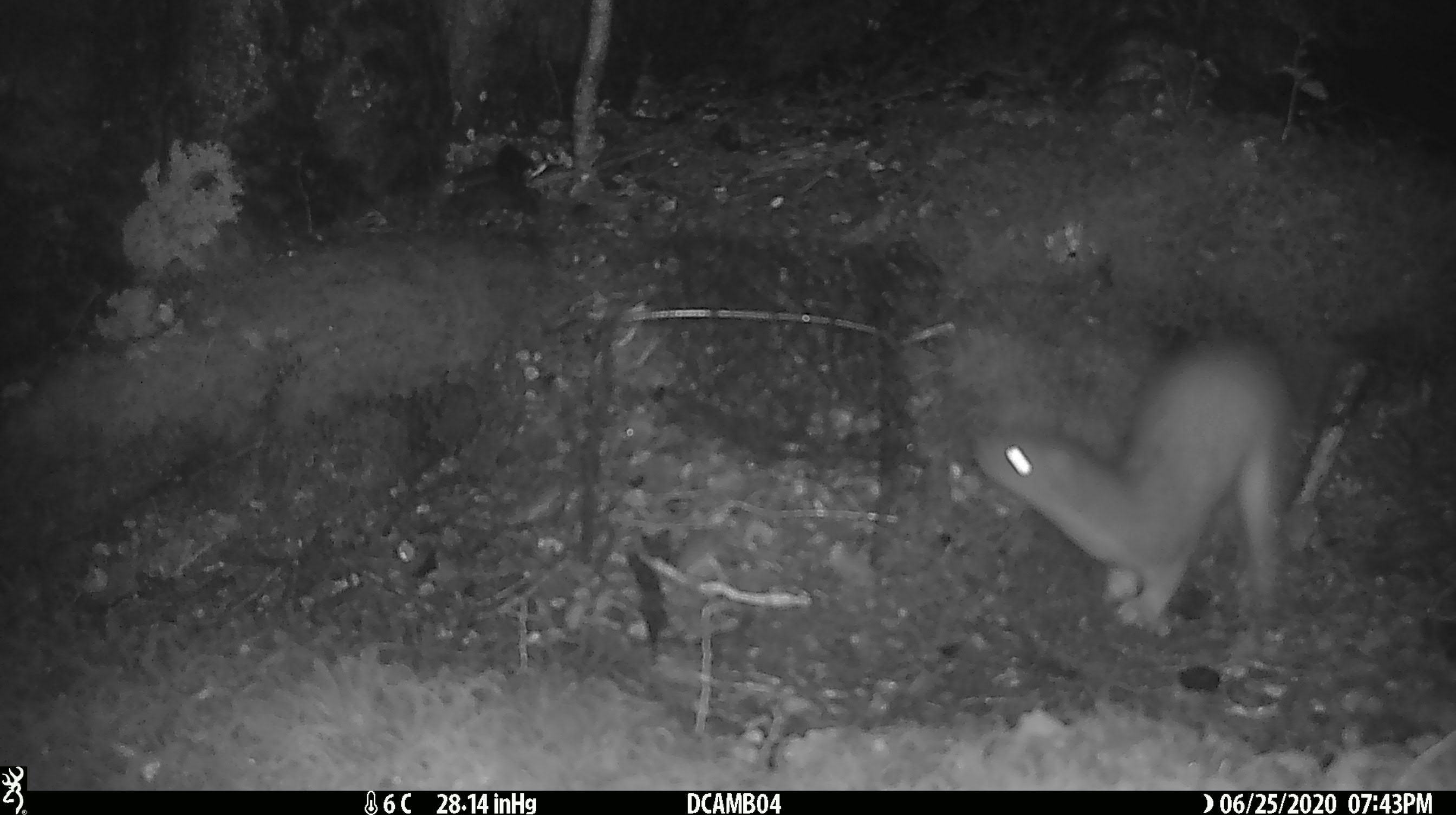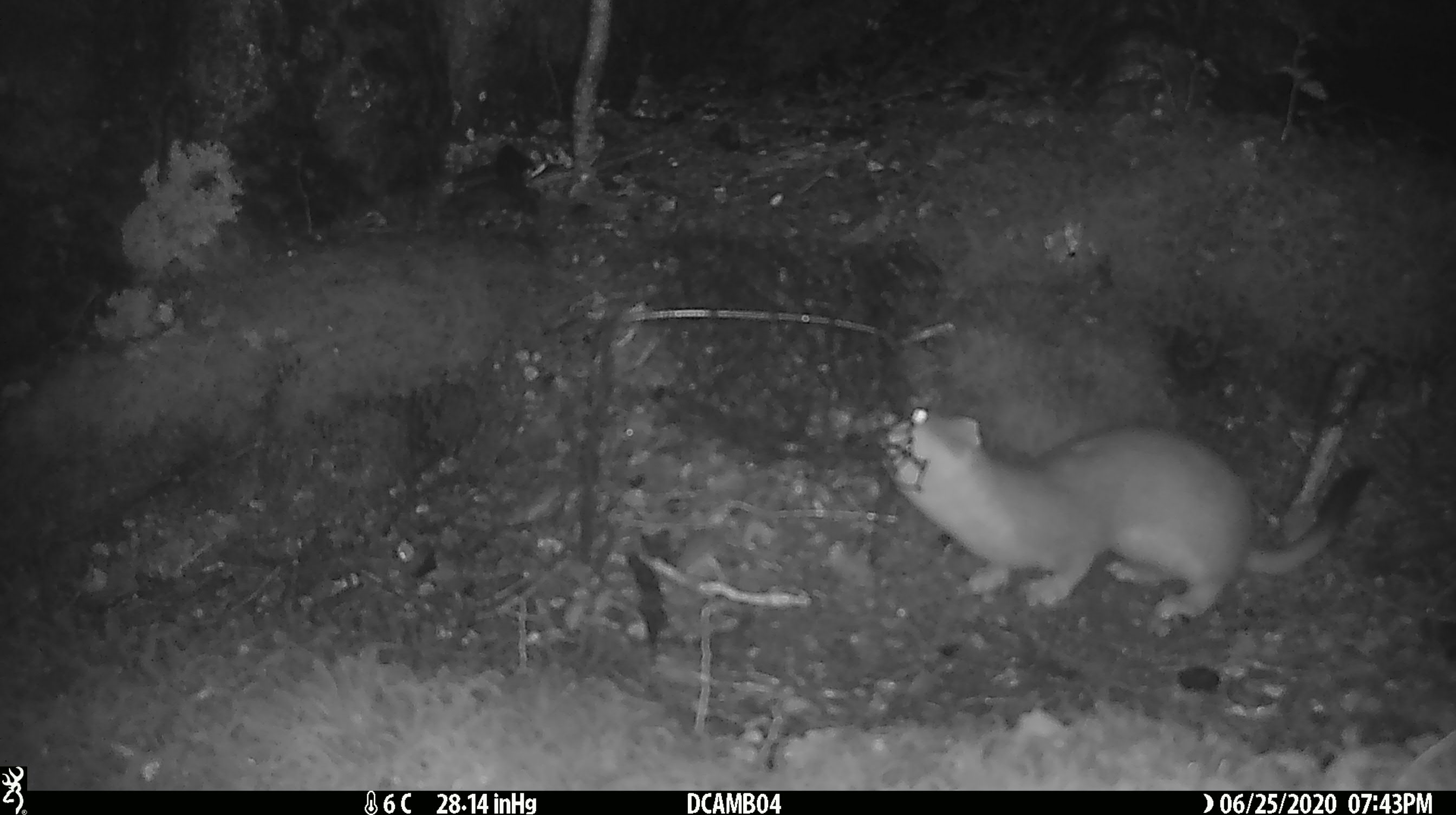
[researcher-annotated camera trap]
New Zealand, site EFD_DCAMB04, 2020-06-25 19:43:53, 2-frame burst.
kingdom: Animalia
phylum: Chordata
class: Mammalia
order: Carnivora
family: Mustelidae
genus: Mustela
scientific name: Mustela erminea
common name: stoat